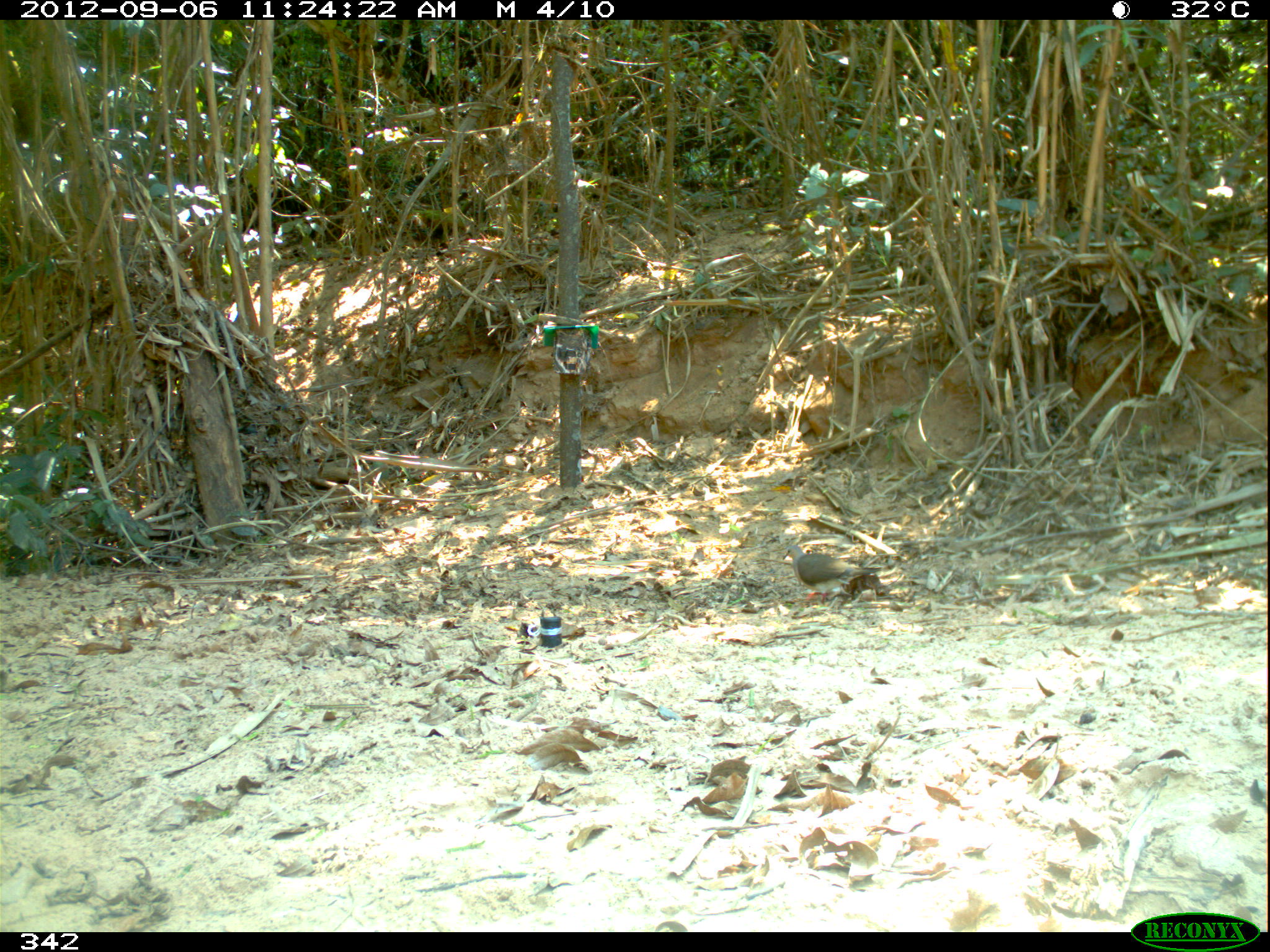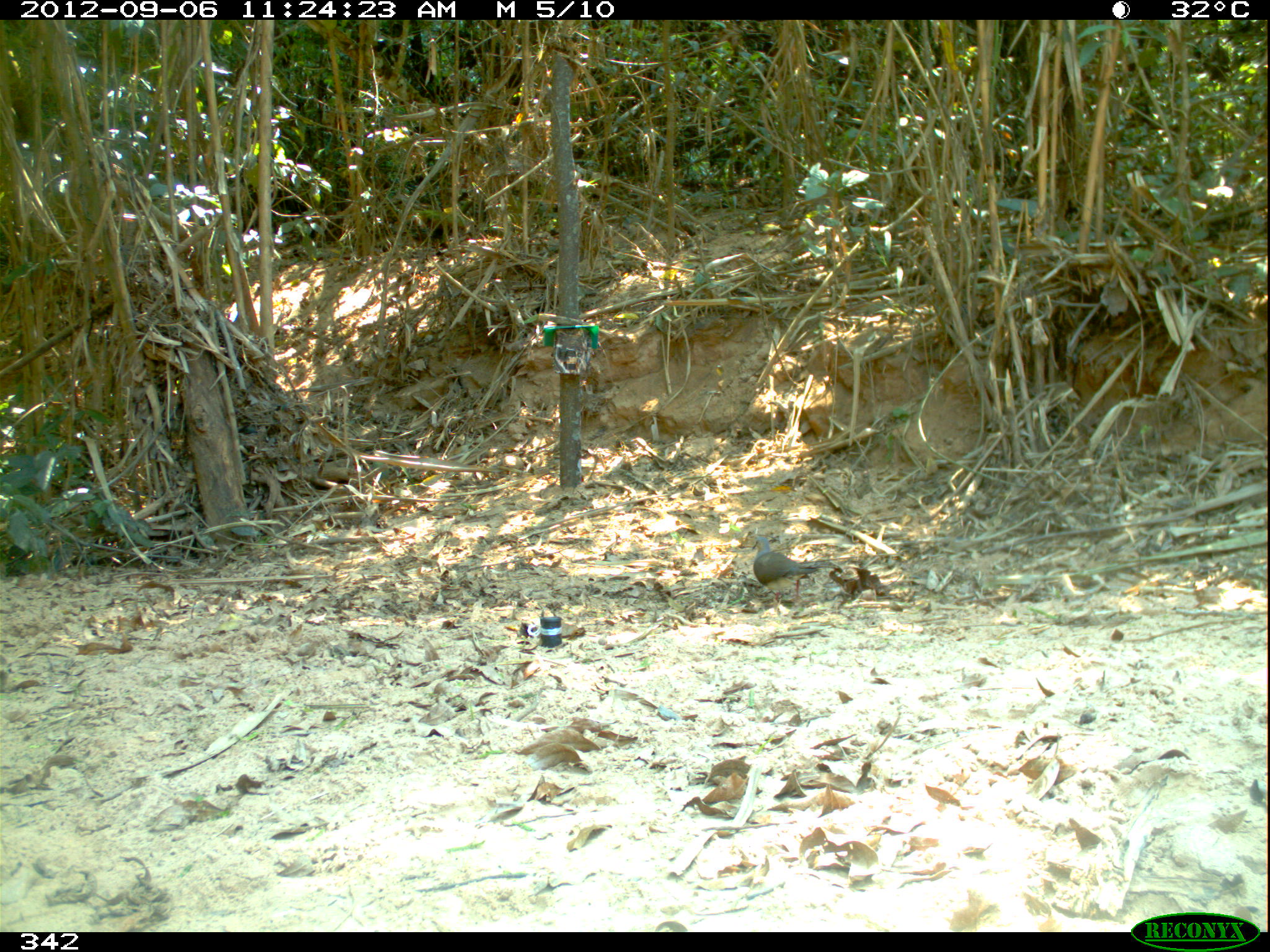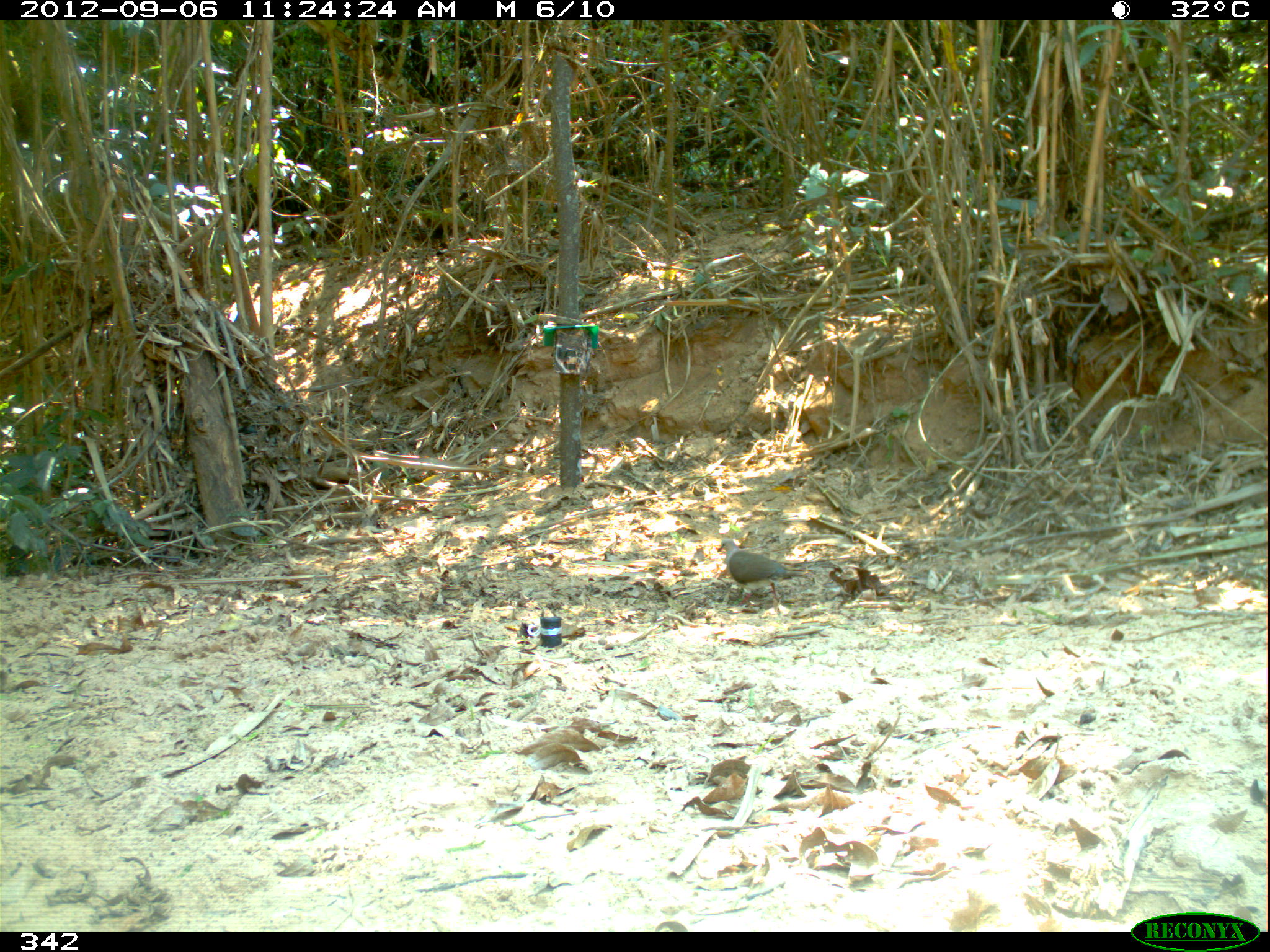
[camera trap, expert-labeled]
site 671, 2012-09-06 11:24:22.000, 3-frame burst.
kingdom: Animalia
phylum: Chordata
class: Aves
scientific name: Aves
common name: bird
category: unknown bird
Unknown bird (bird) (Aves).